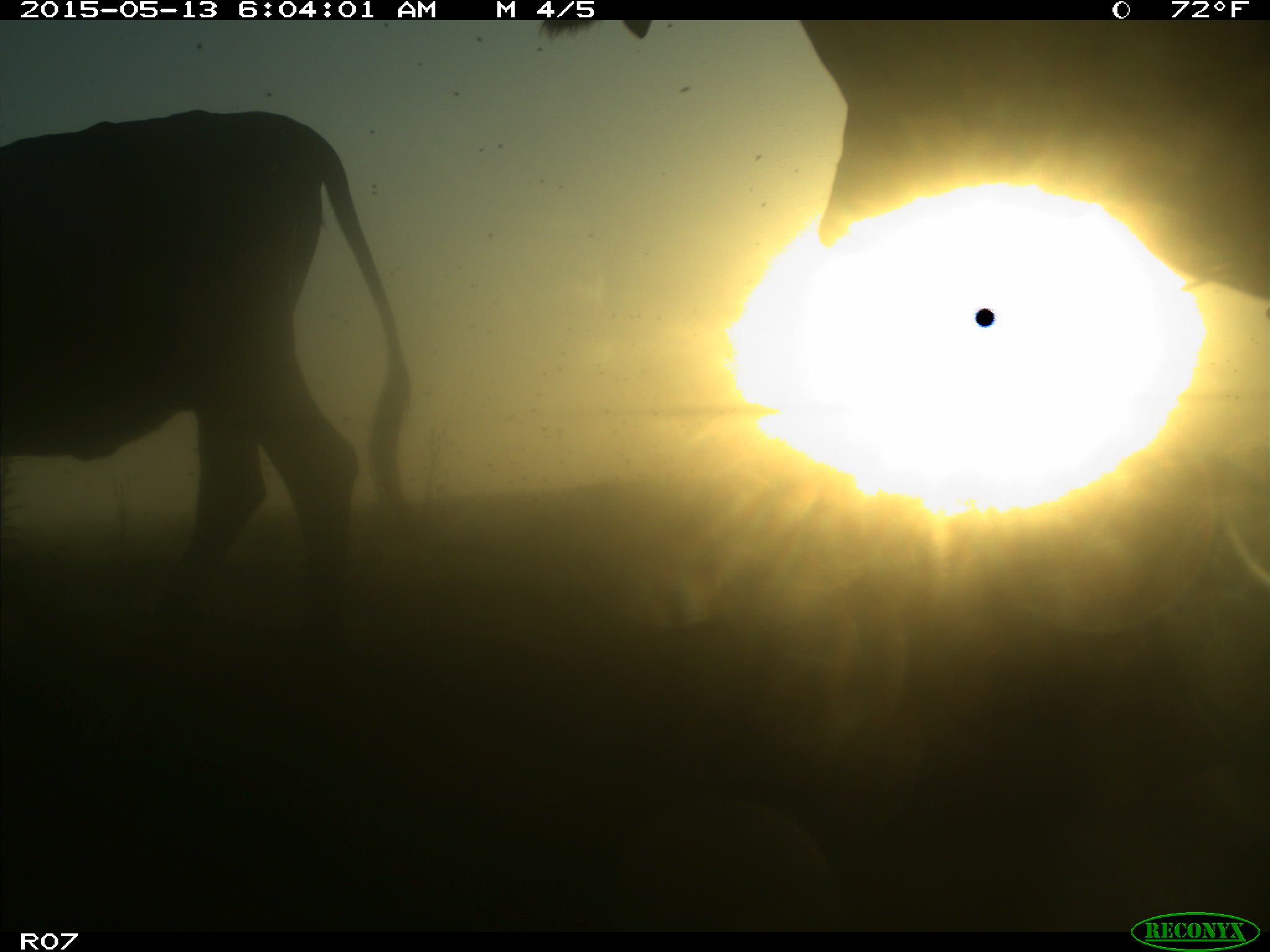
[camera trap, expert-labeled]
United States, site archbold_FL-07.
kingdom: Animalia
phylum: Chordata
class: Mammalia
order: Artiodactyla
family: Bovidae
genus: Bos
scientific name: Bos taurus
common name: domestic cow